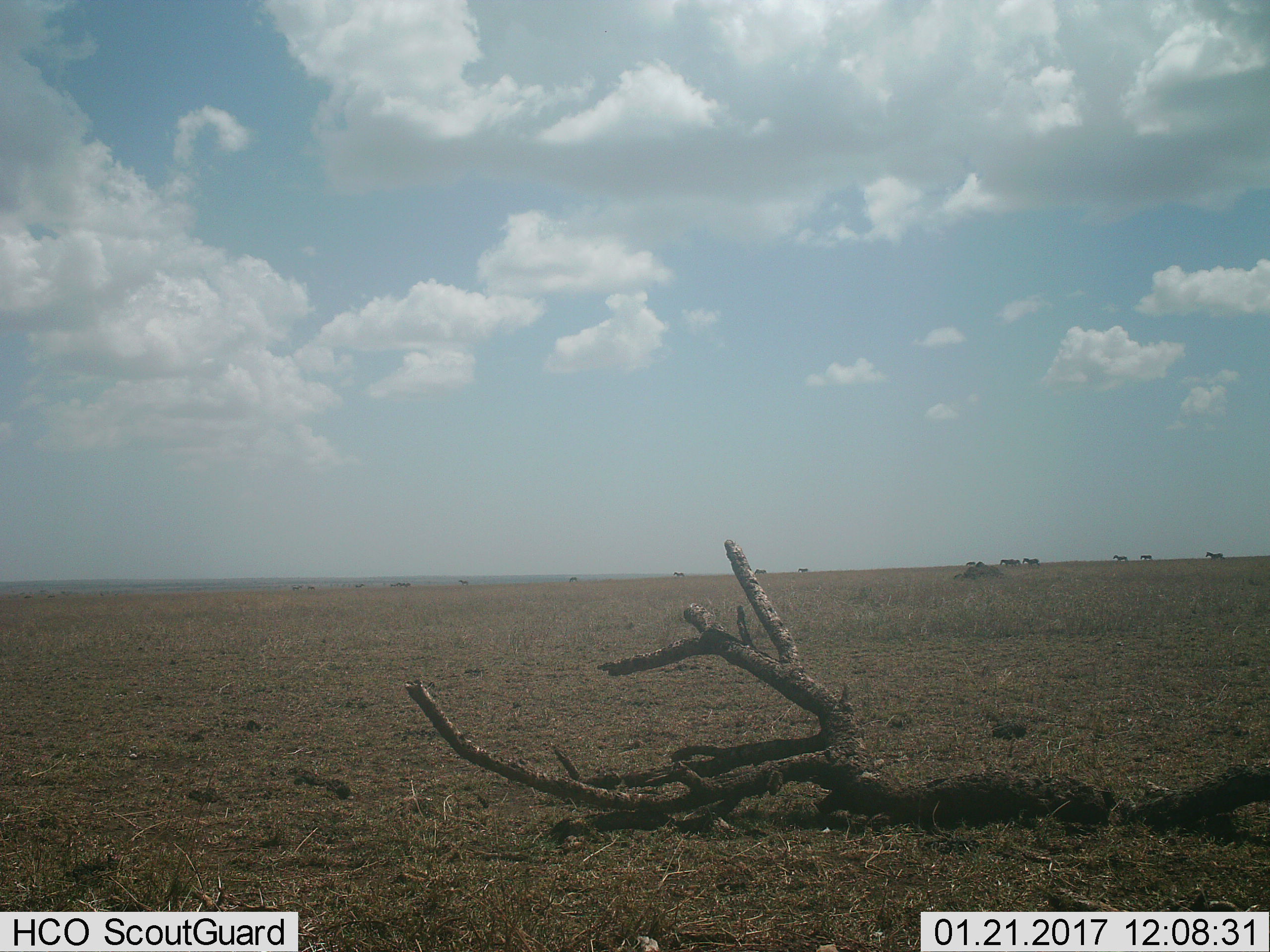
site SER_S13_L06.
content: unidentified animal